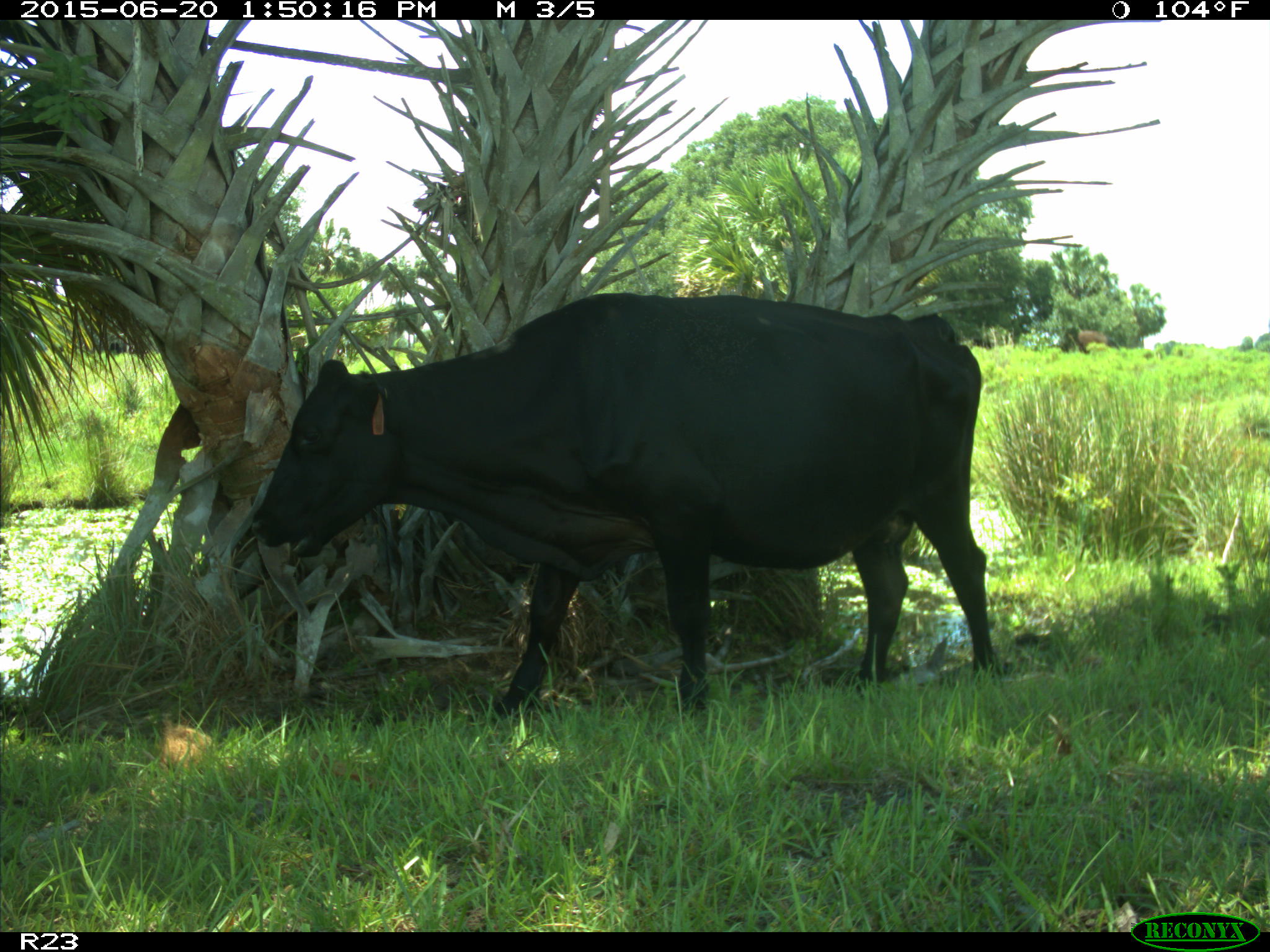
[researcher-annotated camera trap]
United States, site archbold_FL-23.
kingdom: Animalia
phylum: Chordata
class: Mammalia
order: Artiodactyla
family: Bovidae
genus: Bos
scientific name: Bos taurus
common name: domestic cow